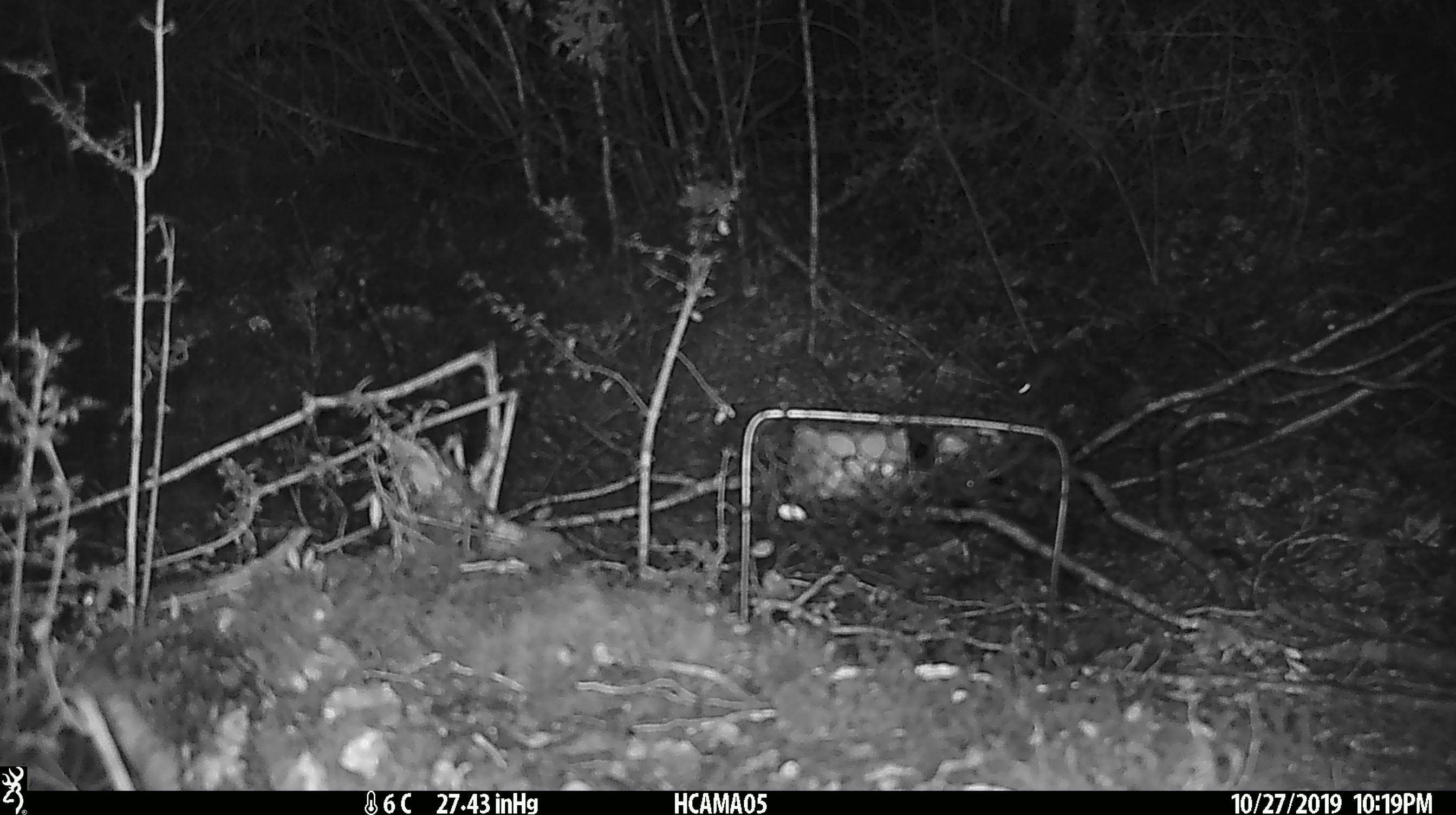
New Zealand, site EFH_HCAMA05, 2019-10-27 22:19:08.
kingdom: Animalia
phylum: Chordata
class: Mammalia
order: Rodentia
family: Muridae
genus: Mus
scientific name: Mus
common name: mouse